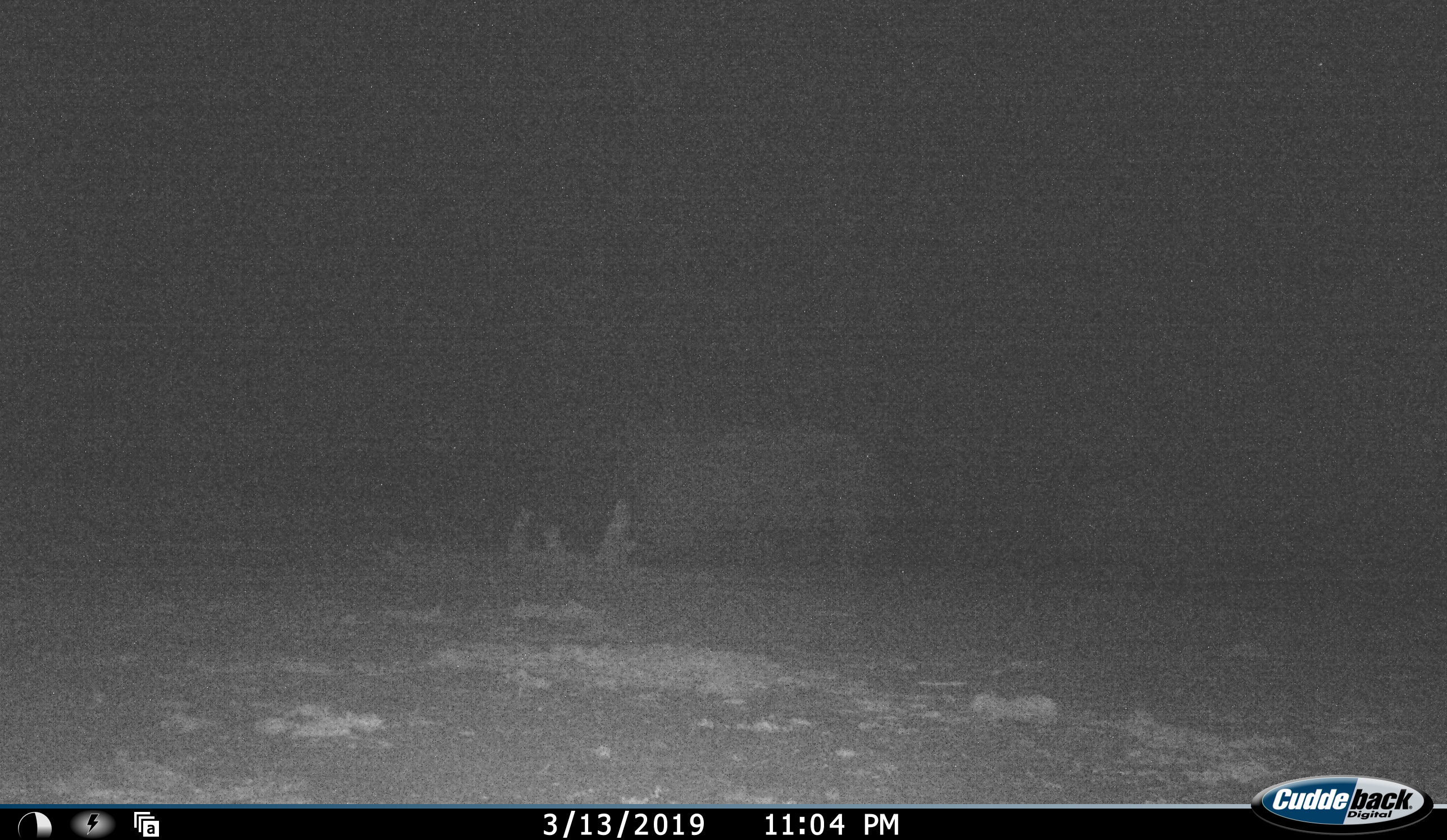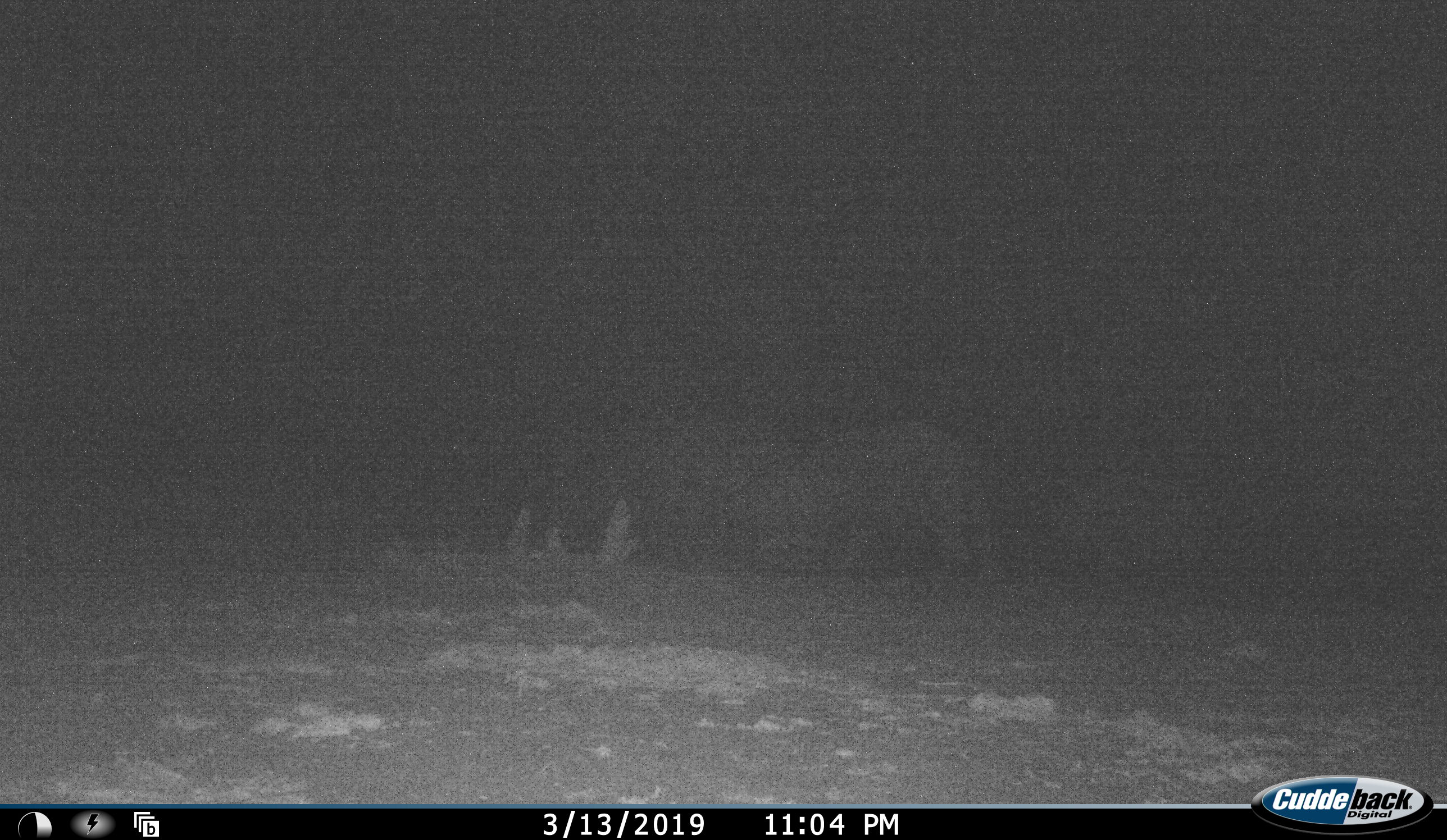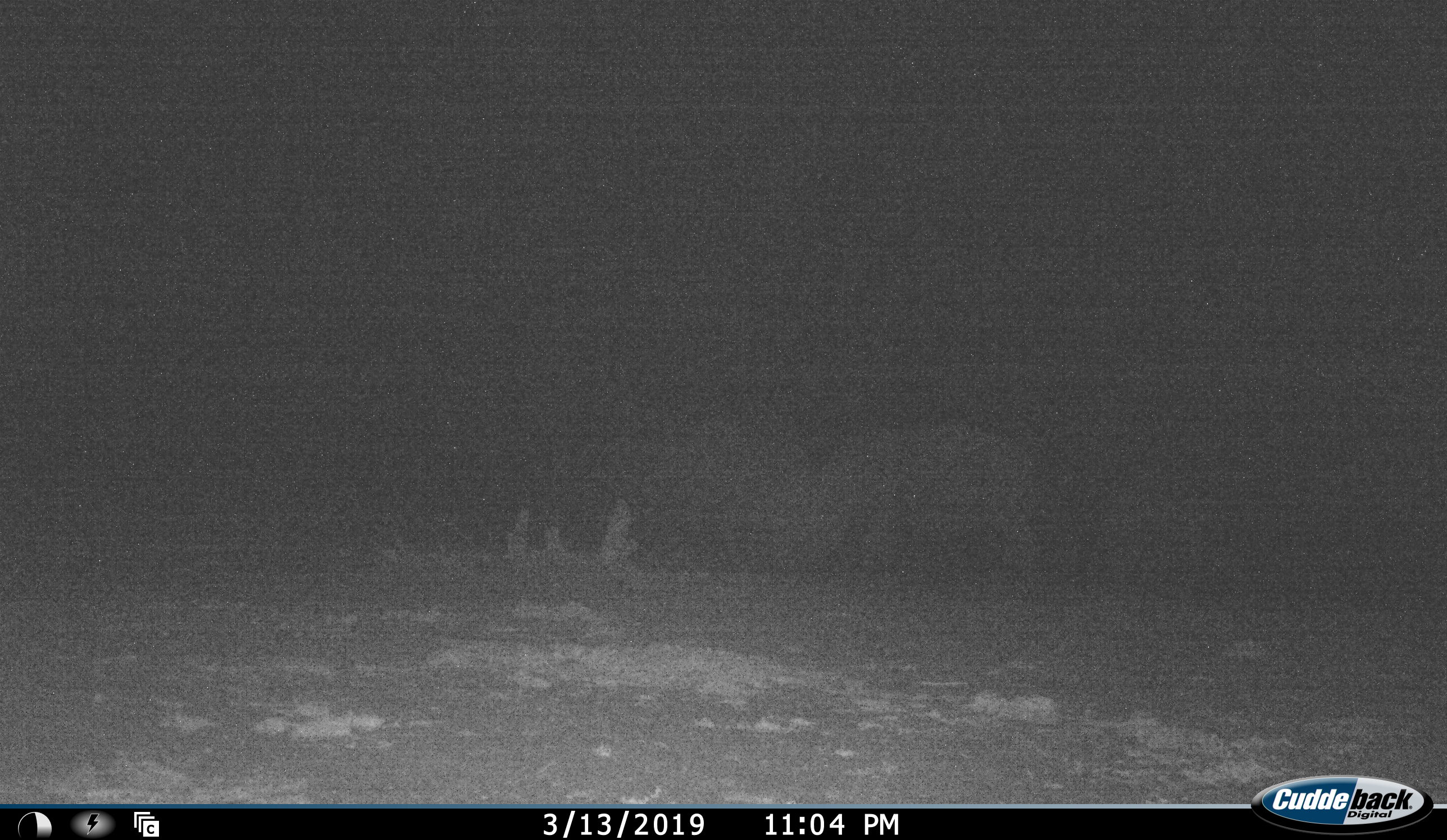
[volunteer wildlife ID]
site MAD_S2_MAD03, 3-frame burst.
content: unidentified animal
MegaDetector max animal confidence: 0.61